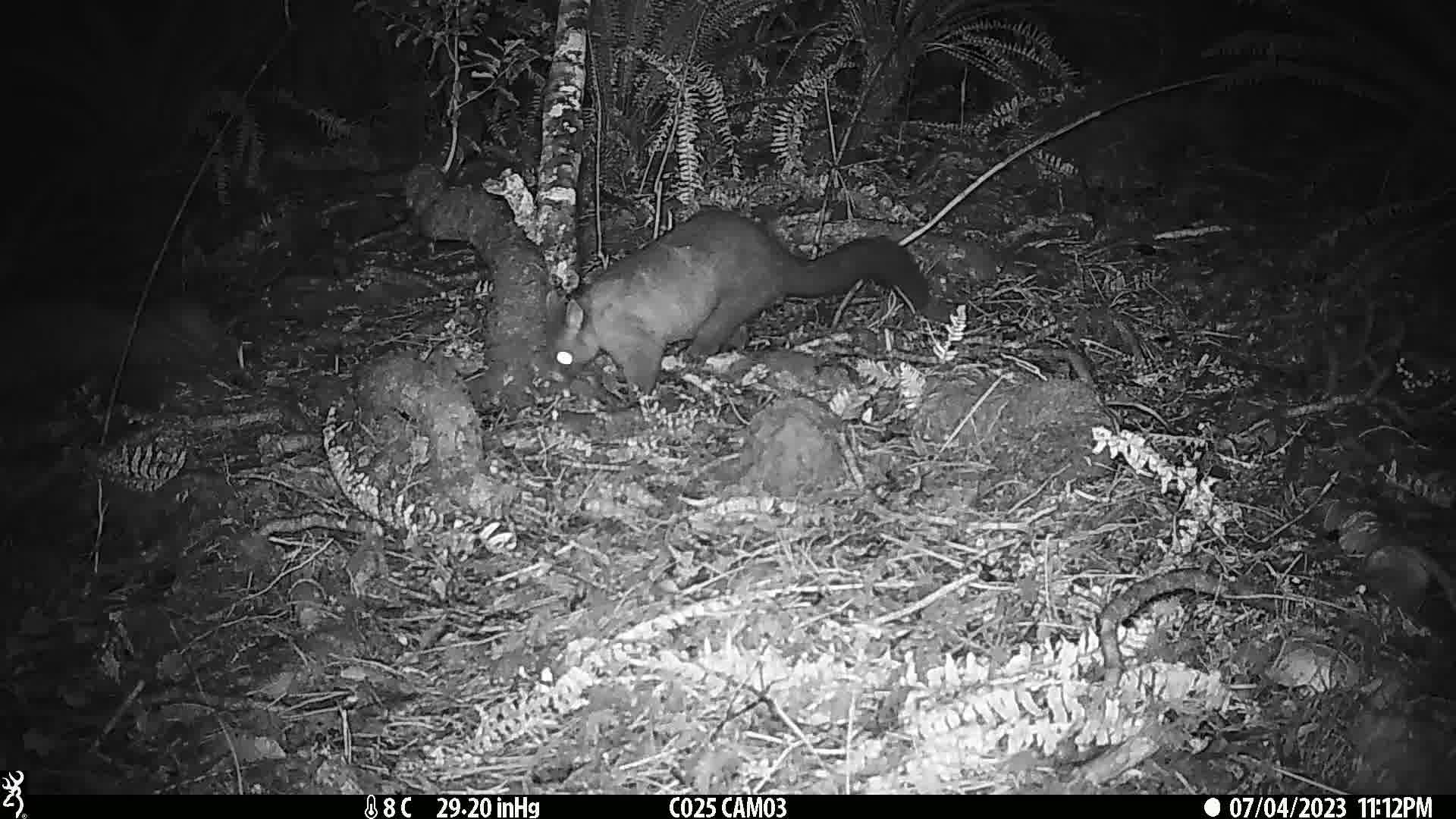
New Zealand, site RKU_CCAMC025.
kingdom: Animalia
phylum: Chordata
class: Mammalia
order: Diprotodontia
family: Phalangeridae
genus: Trichosurus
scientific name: Trichosurus vulpecula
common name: common brushtail possum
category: possum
Possum (common brushtail possum) (Trichosurus vulpecula).